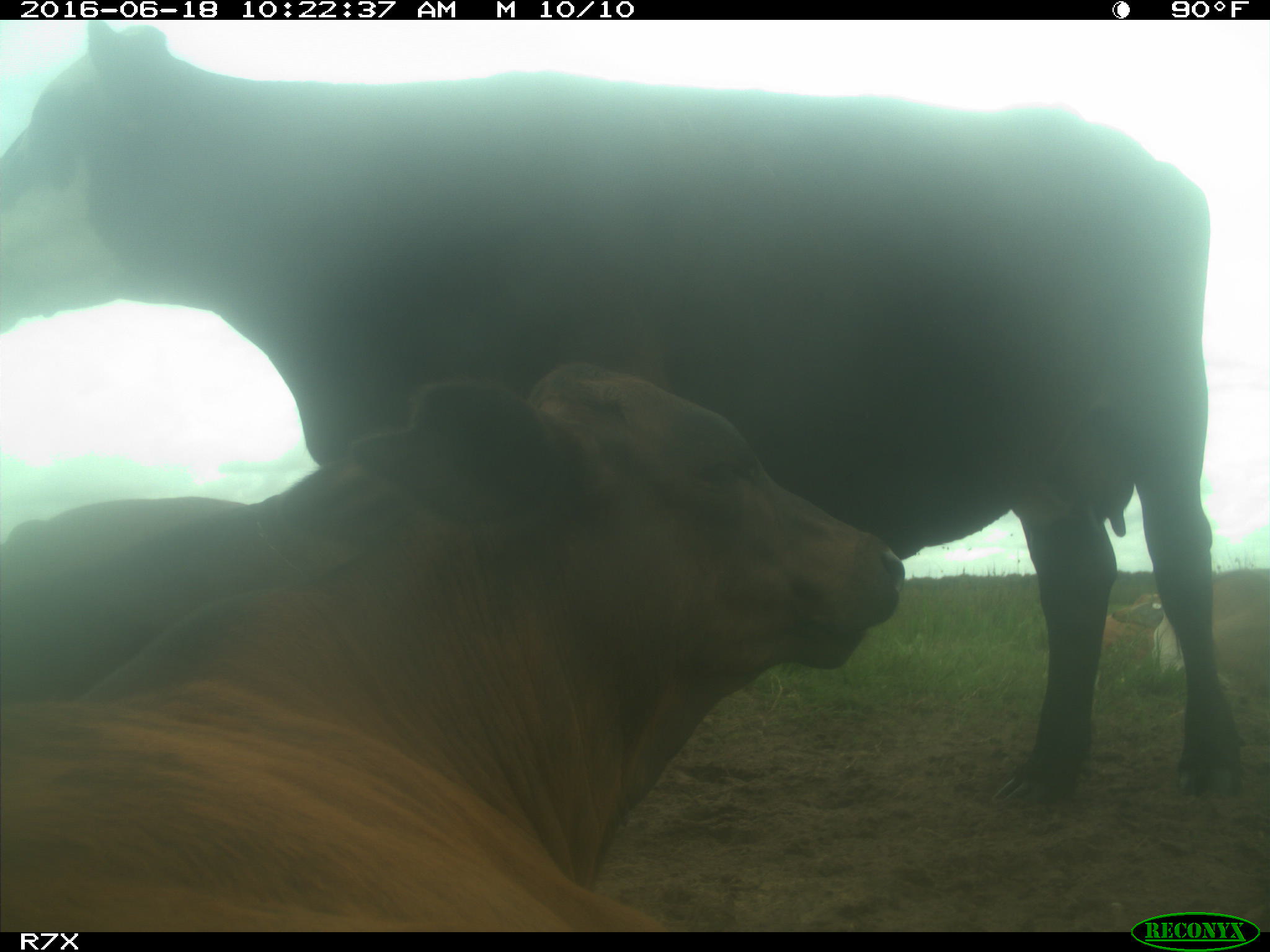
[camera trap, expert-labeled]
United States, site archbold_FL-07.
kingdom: Animalia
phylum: Chordata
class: Mammalia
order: Artiodactyla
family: Bovidae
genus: Bos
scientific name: Bos taurus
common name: domestic cow